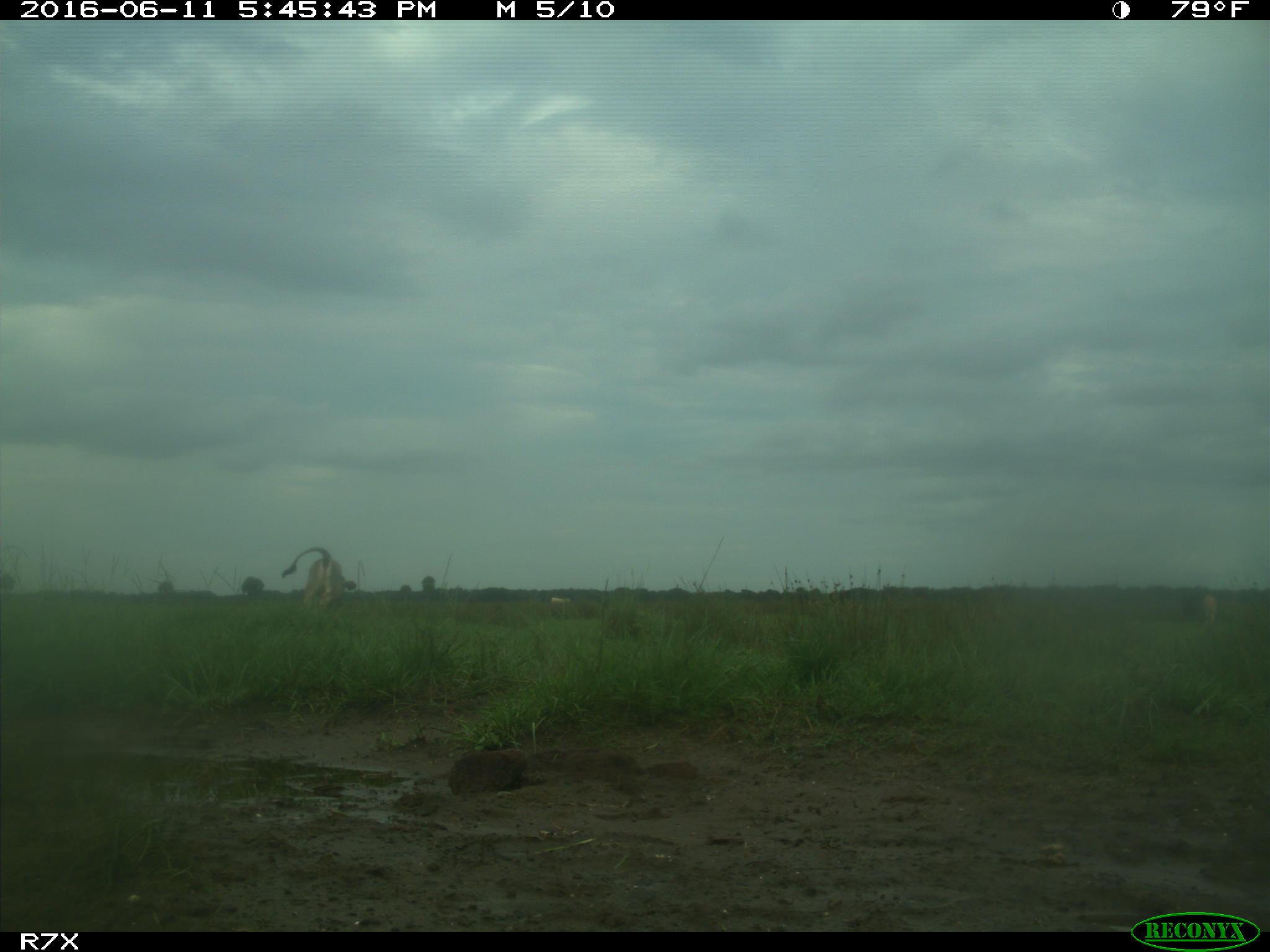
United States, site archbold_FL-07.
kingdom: Animalia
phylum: Chordata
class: Mammalia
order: Artiodactyla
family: Bovidae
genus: Bos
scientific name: Bos taurus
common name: domestic cow